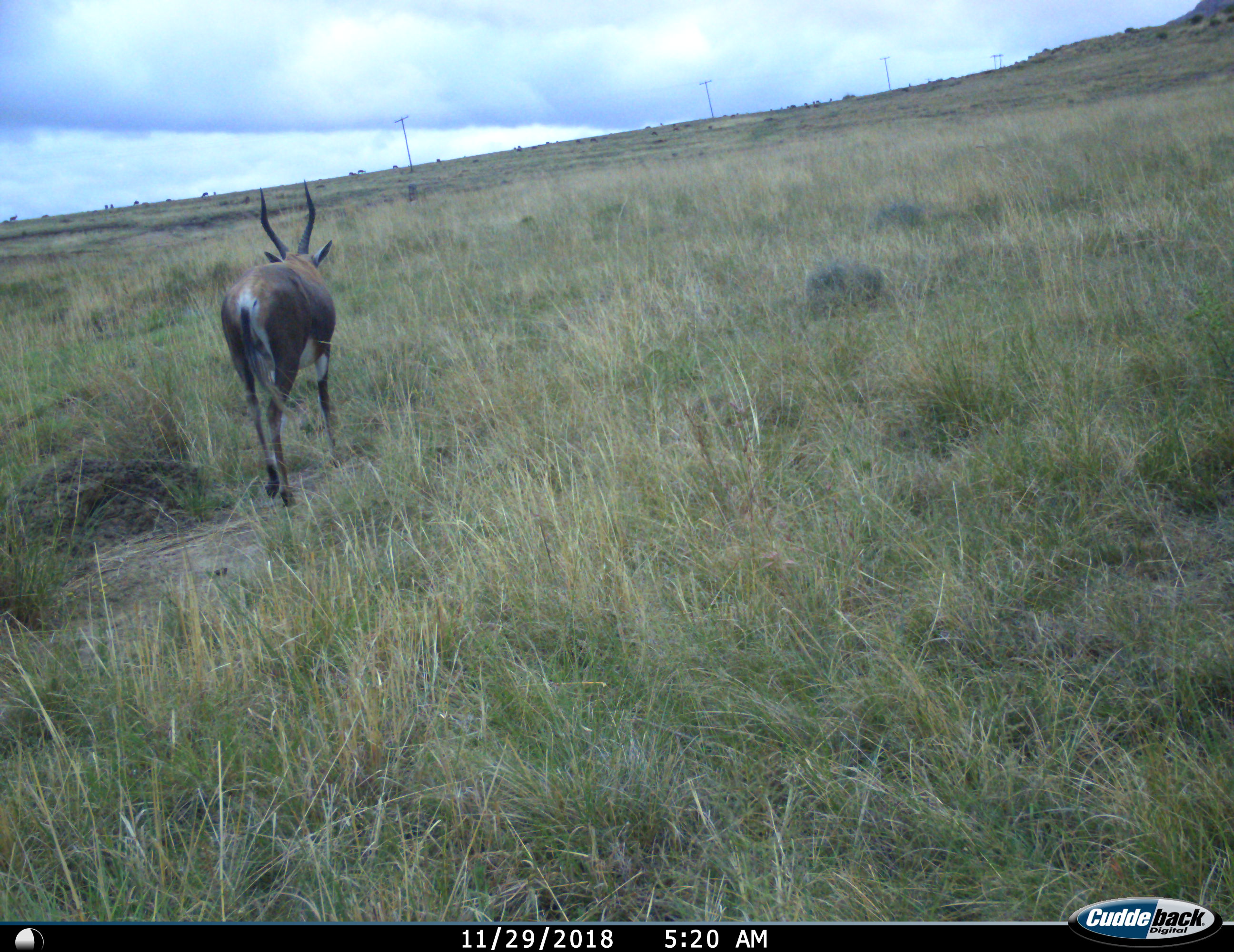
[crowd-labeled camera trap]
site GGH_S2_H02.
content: unidentified animal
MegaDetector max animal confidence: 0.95